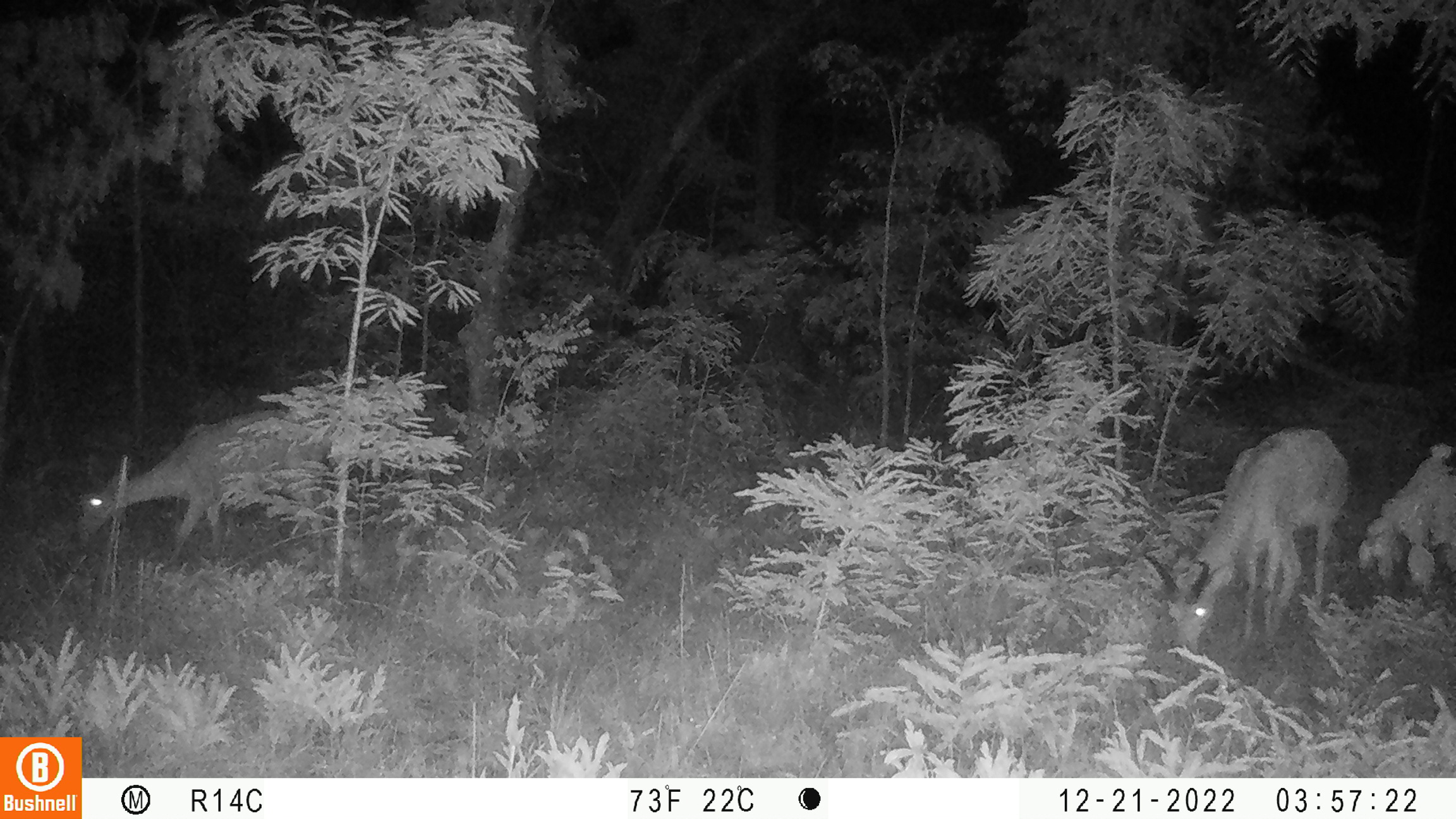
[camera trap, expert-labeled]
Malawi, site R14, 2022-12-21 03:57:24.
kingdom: Animalia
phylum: Chordata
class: Mammalia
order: Artiodactyla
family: Bovidae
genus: Redunca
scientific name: Redunca arundinum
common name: southern reedbuck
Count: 2.